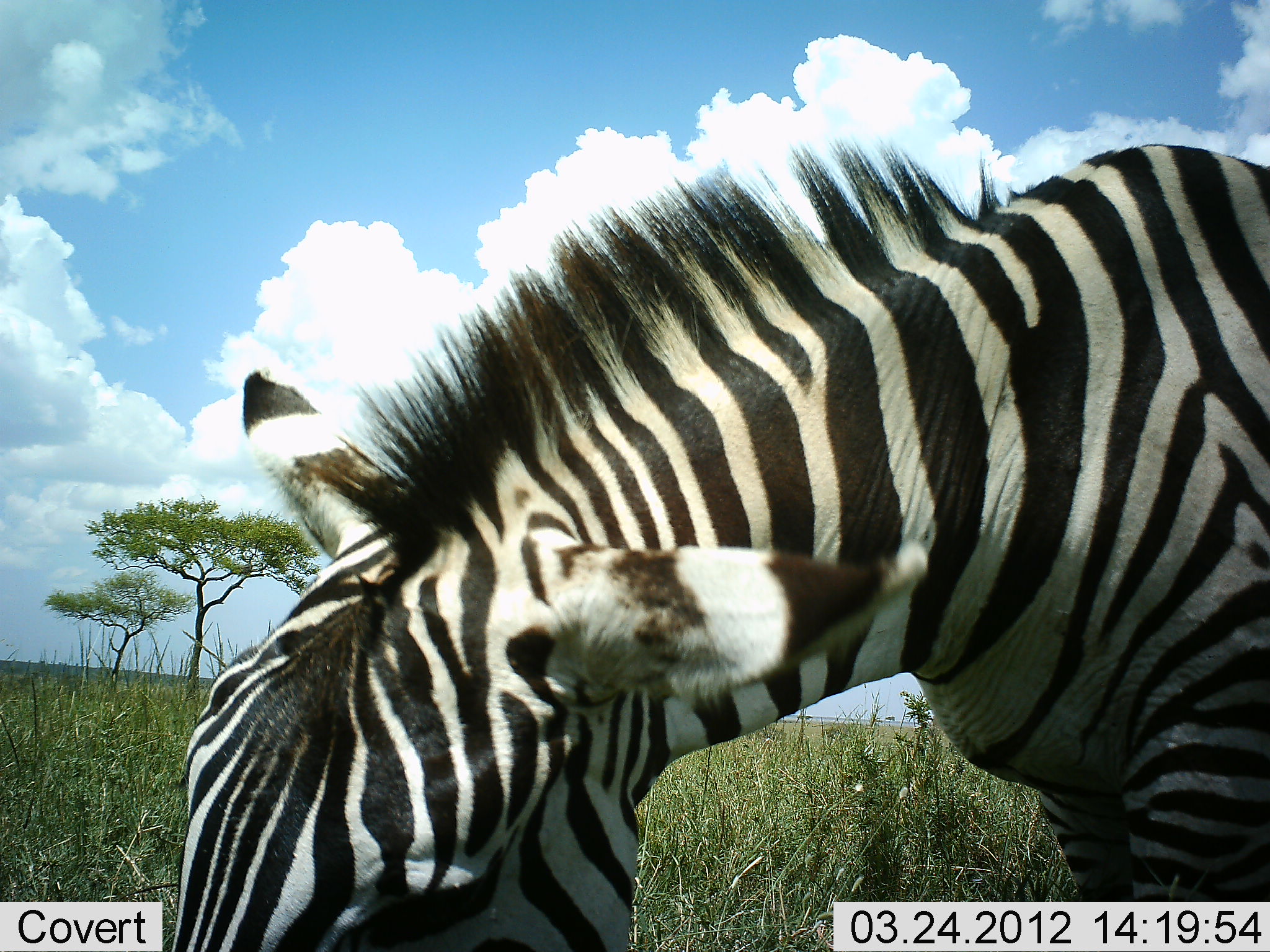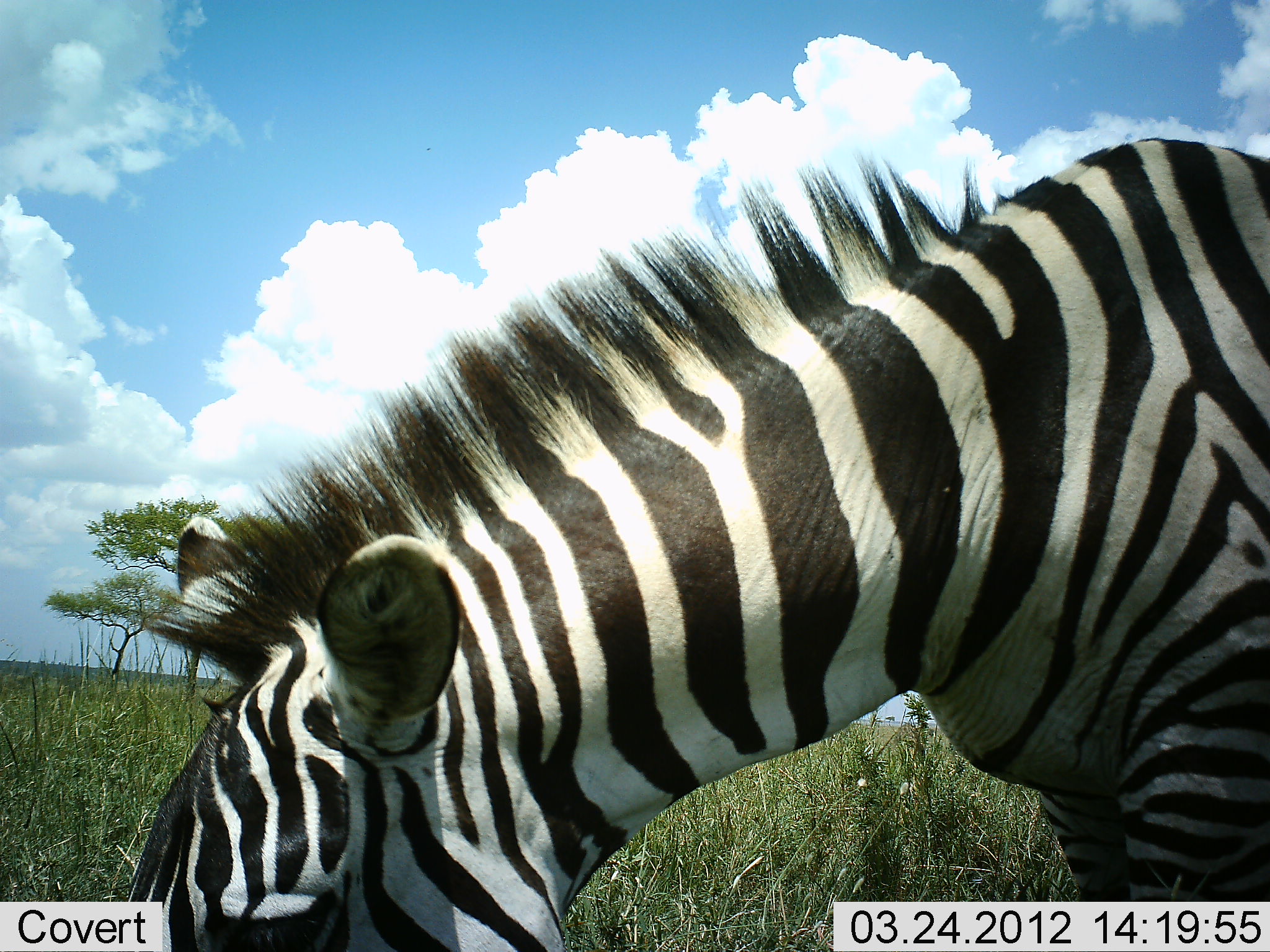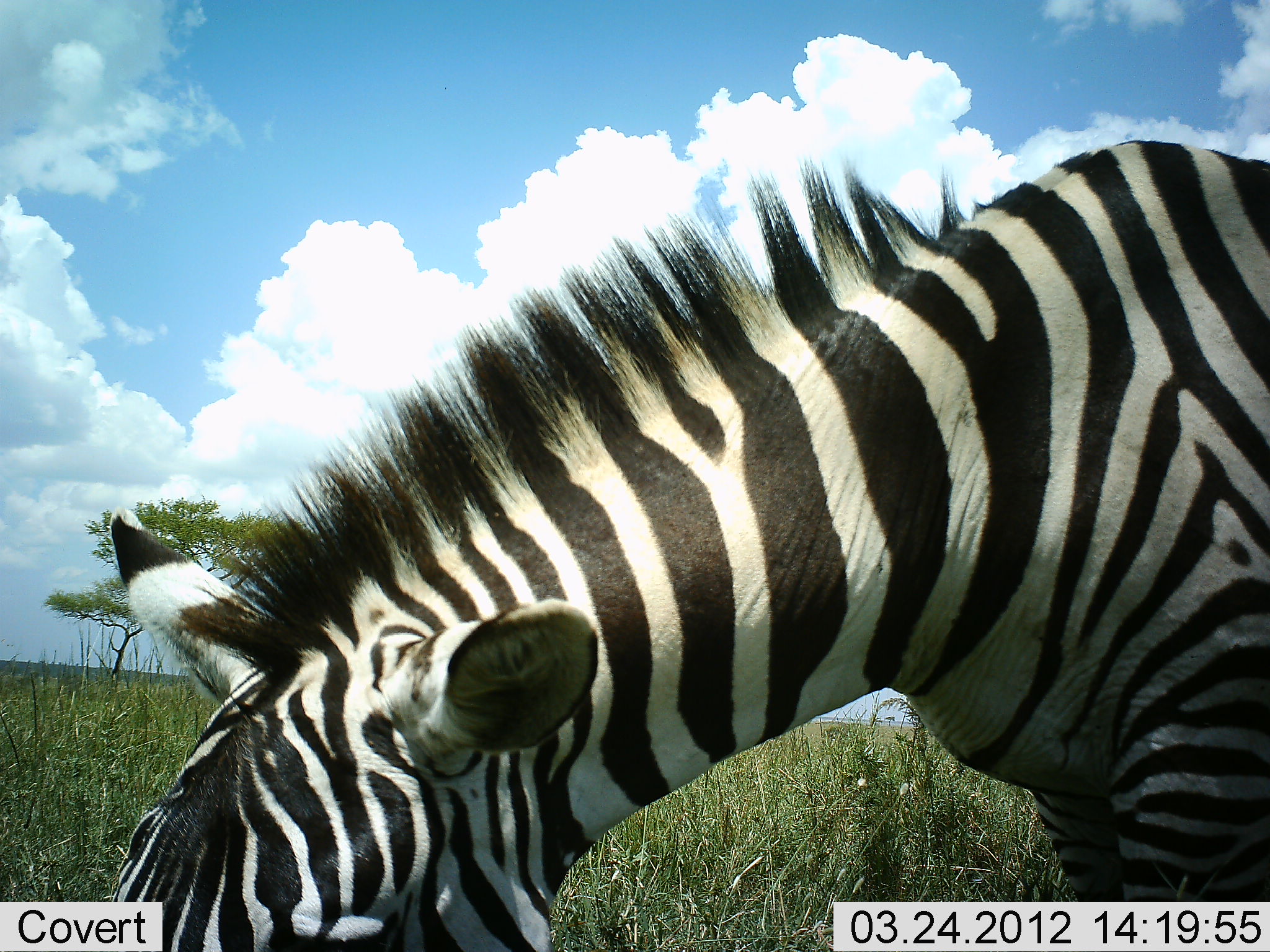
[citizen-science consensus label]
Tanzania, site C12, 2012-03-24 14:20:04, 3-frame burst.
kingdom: Animalia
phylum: Chordata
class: Mammalia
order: Perissodactyla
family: Equidae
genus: Equus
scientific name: Equus quagga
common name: plains zebra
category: zebra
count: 1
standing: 26%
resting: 0%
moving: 0%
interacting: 0%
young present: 0%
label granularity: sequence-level